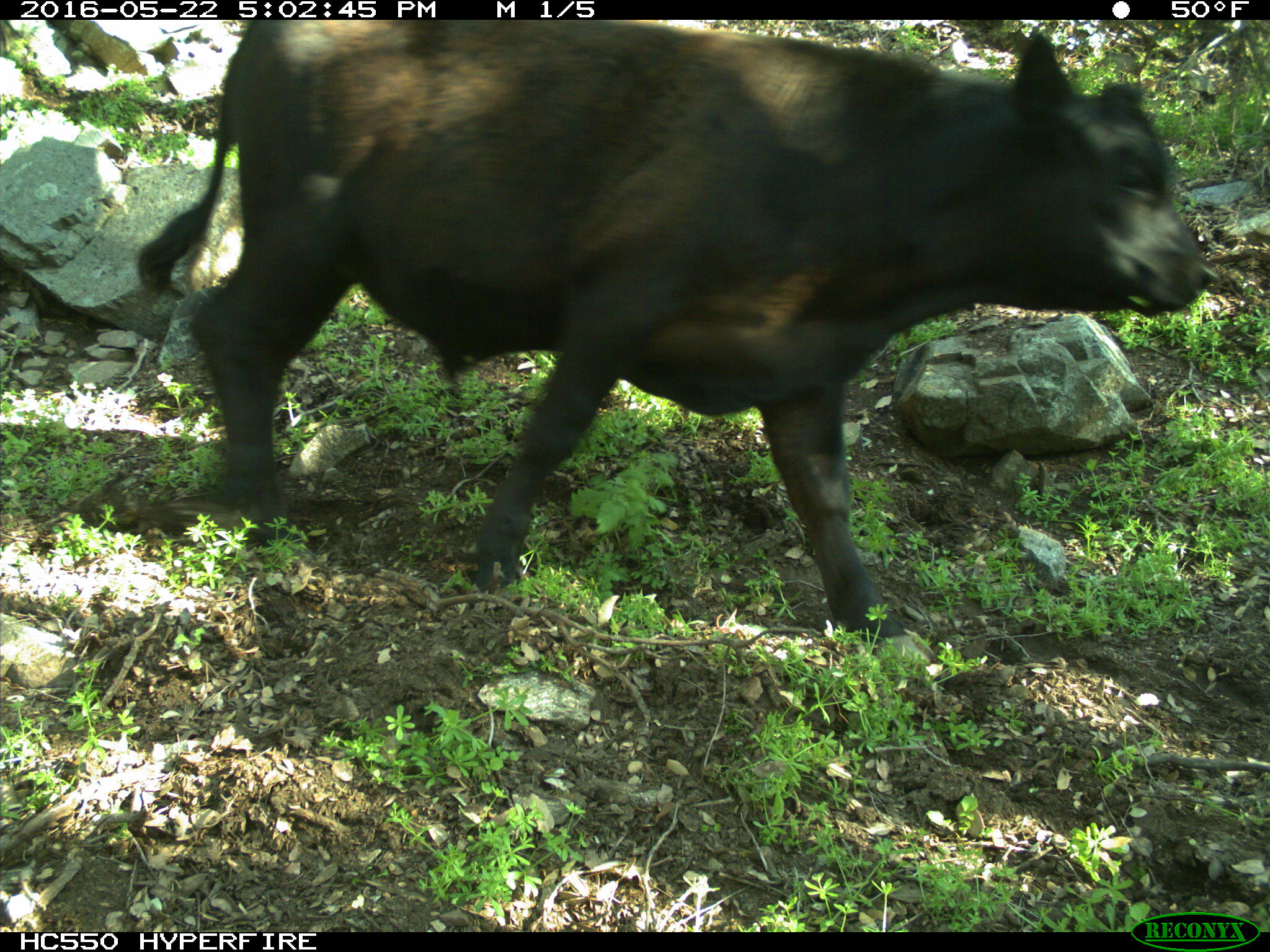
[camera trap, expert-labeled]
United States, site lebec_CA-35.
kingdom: Animalia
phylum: Chordata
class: Mammalia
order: Artiodactyla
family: Bovidae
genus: Bos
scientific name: Bos taurus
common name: domestic cow